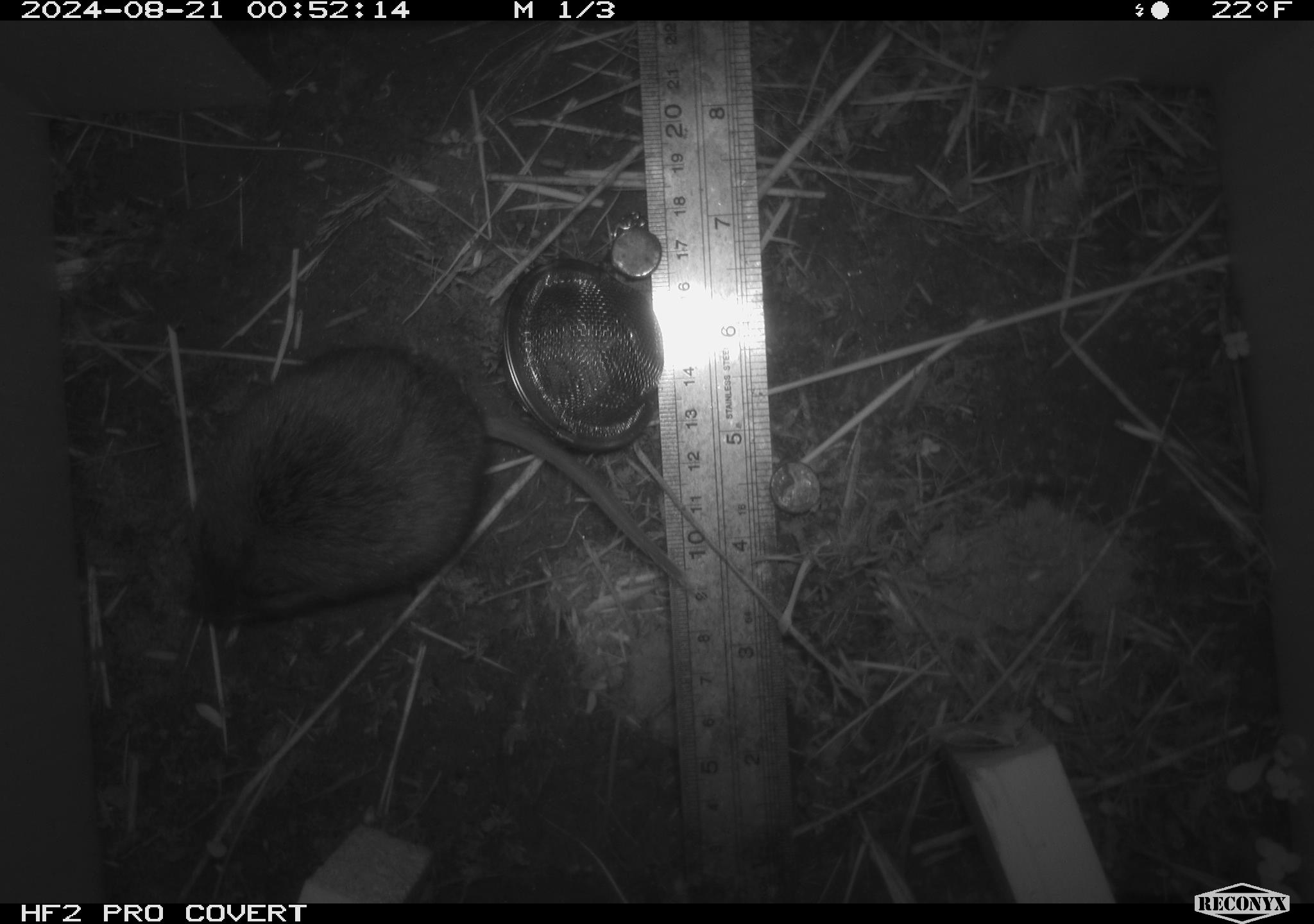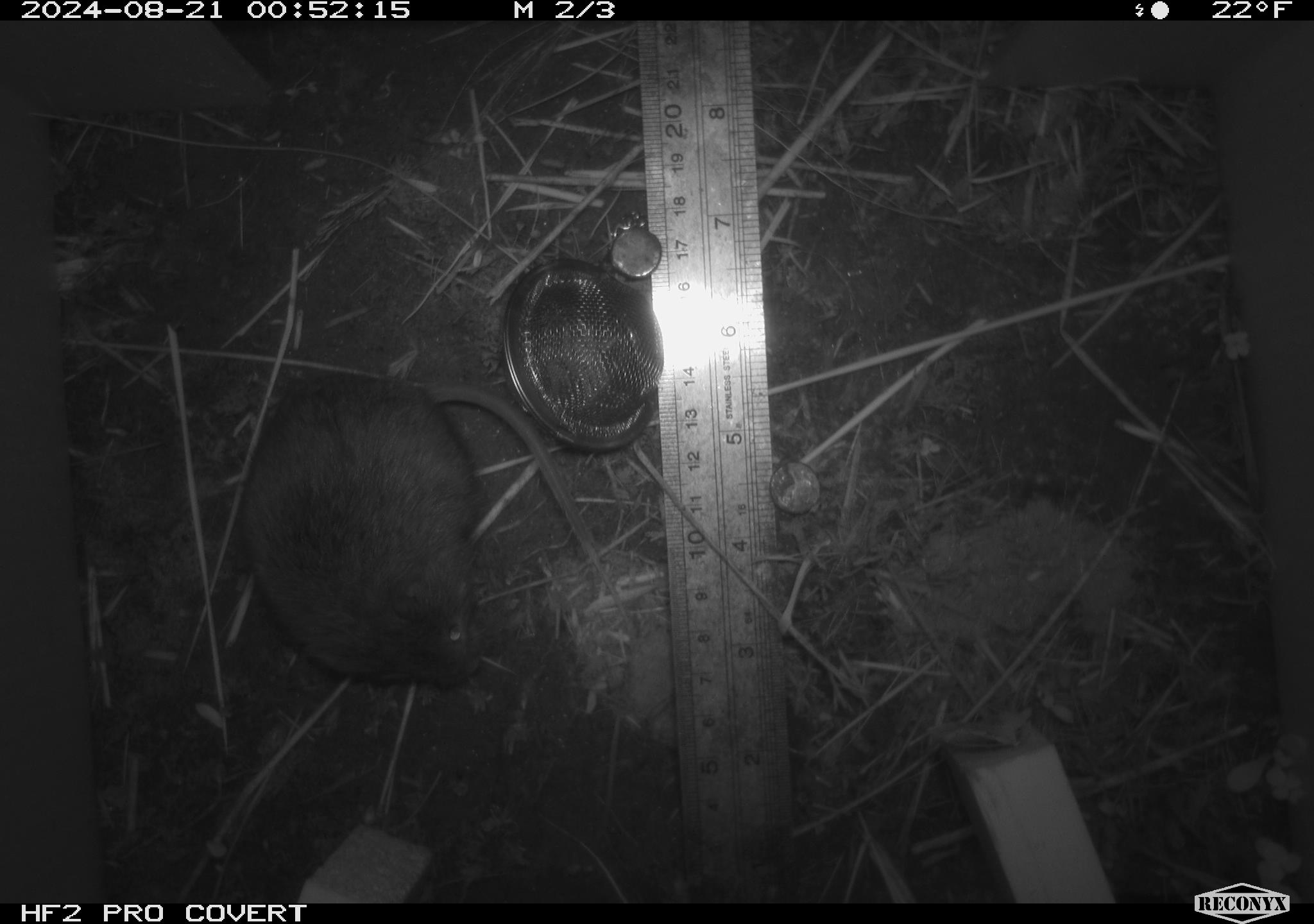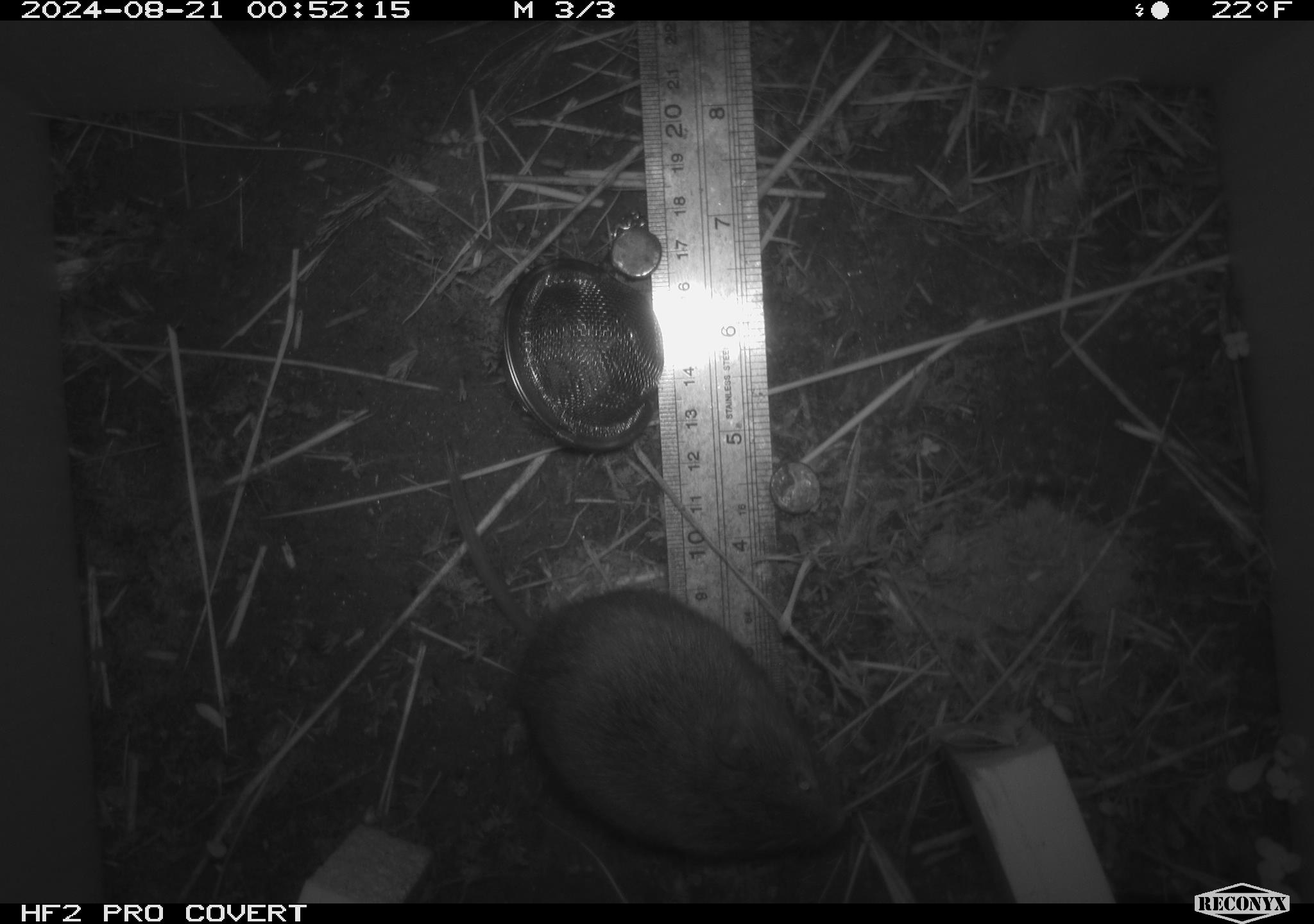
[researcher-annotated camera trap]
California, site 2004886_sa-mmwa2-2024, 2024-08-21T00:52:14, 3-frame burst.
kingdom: Animalia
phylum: Chordata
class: Mammalia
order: Rodentia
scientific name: Rodentia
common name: mouse species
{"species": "mouse species (Rodentia)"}